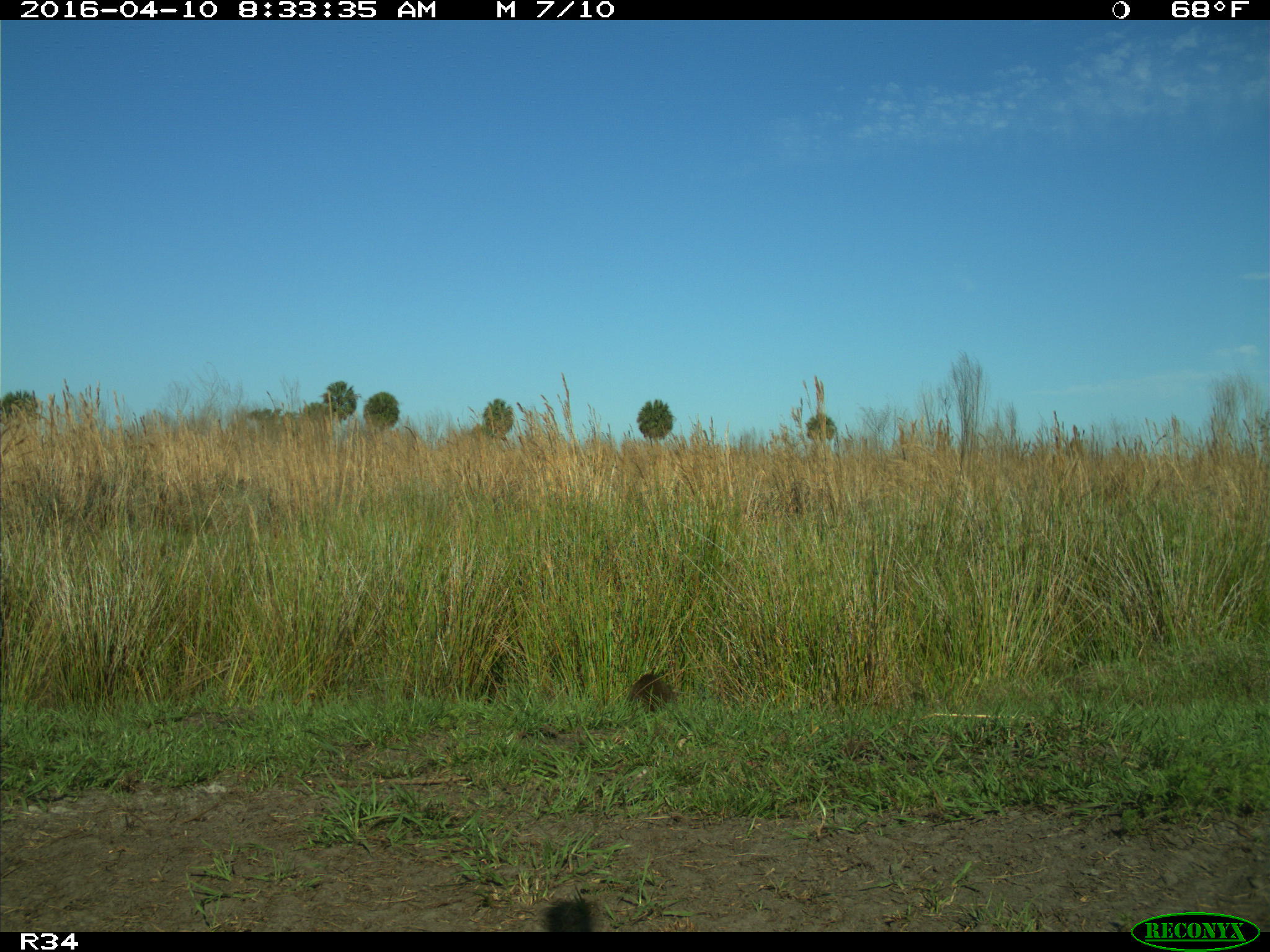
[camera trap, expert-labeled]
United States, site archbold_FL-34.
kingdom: Animalia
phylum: Chordata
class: Mammalia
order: Carnivora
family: Procyonidae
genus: Procyon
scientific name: Procyon lotor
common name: common raccoon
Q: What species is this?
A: Procyon lotor (common raccoon).